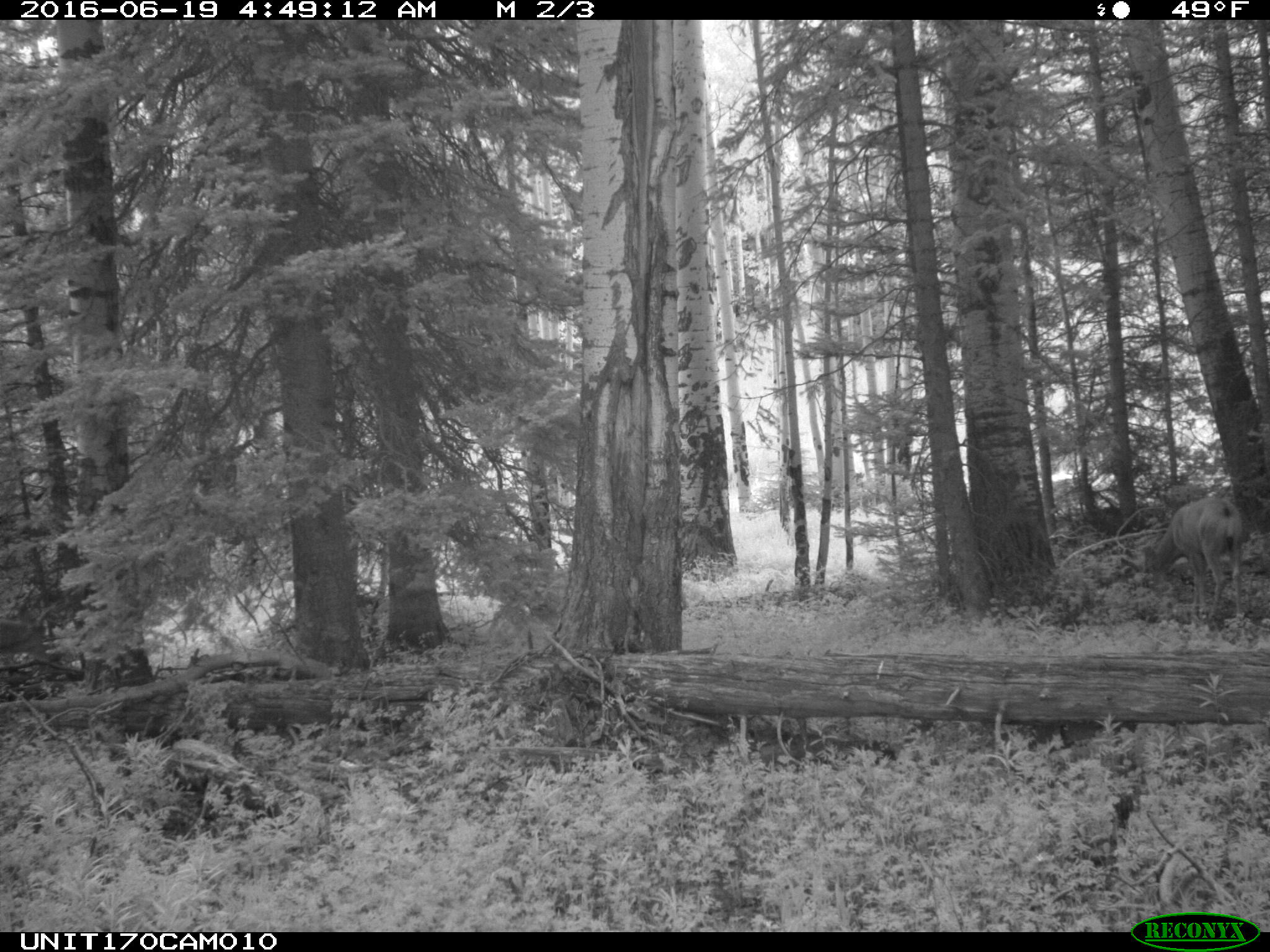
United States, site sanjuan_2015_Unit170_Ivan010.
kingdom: Animalia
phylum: Chordata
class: Mammalia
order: Artiodactyla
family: Cervidae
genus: Odocoileus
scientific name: Odocoileus hemionus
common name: mule deer